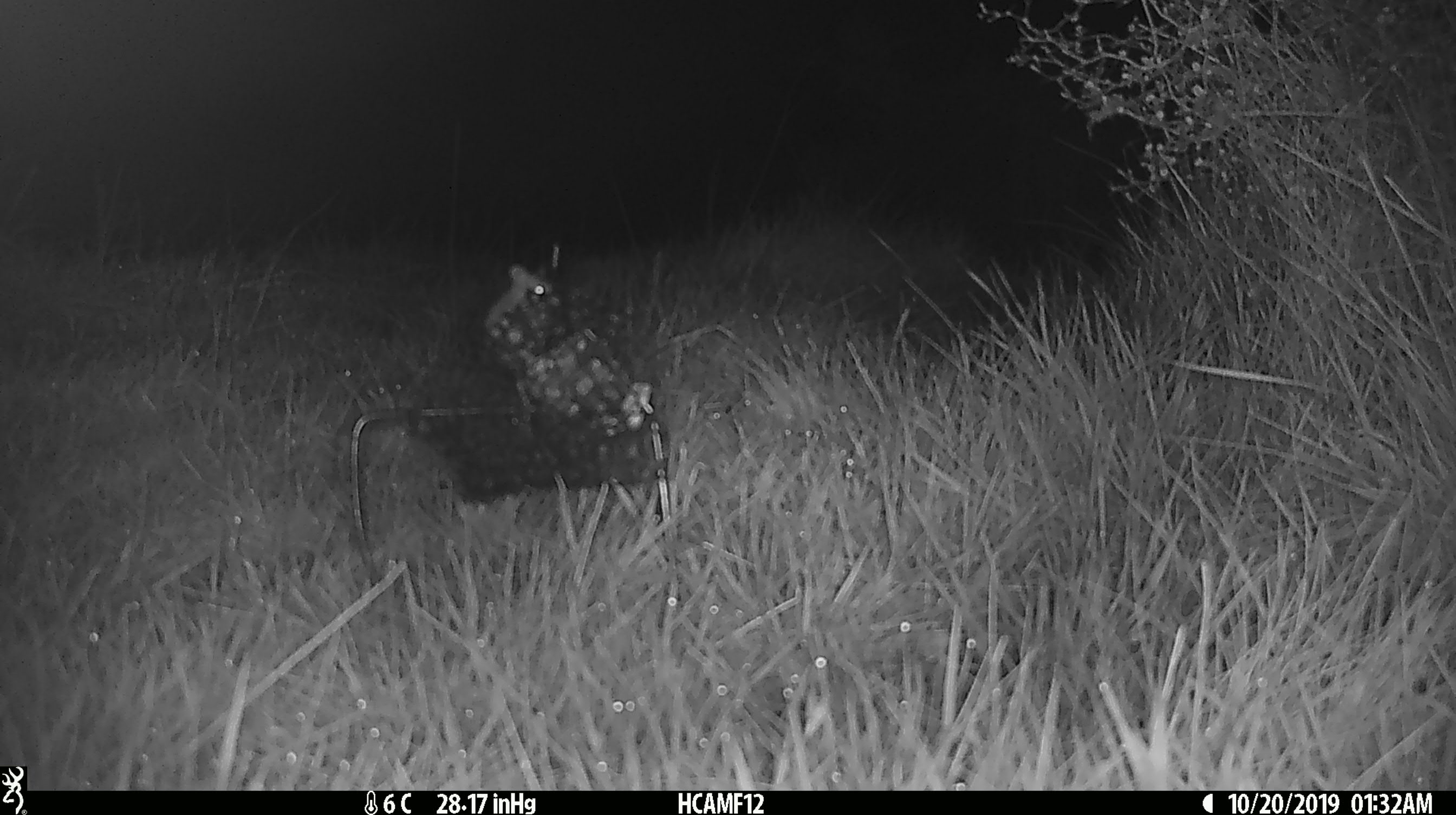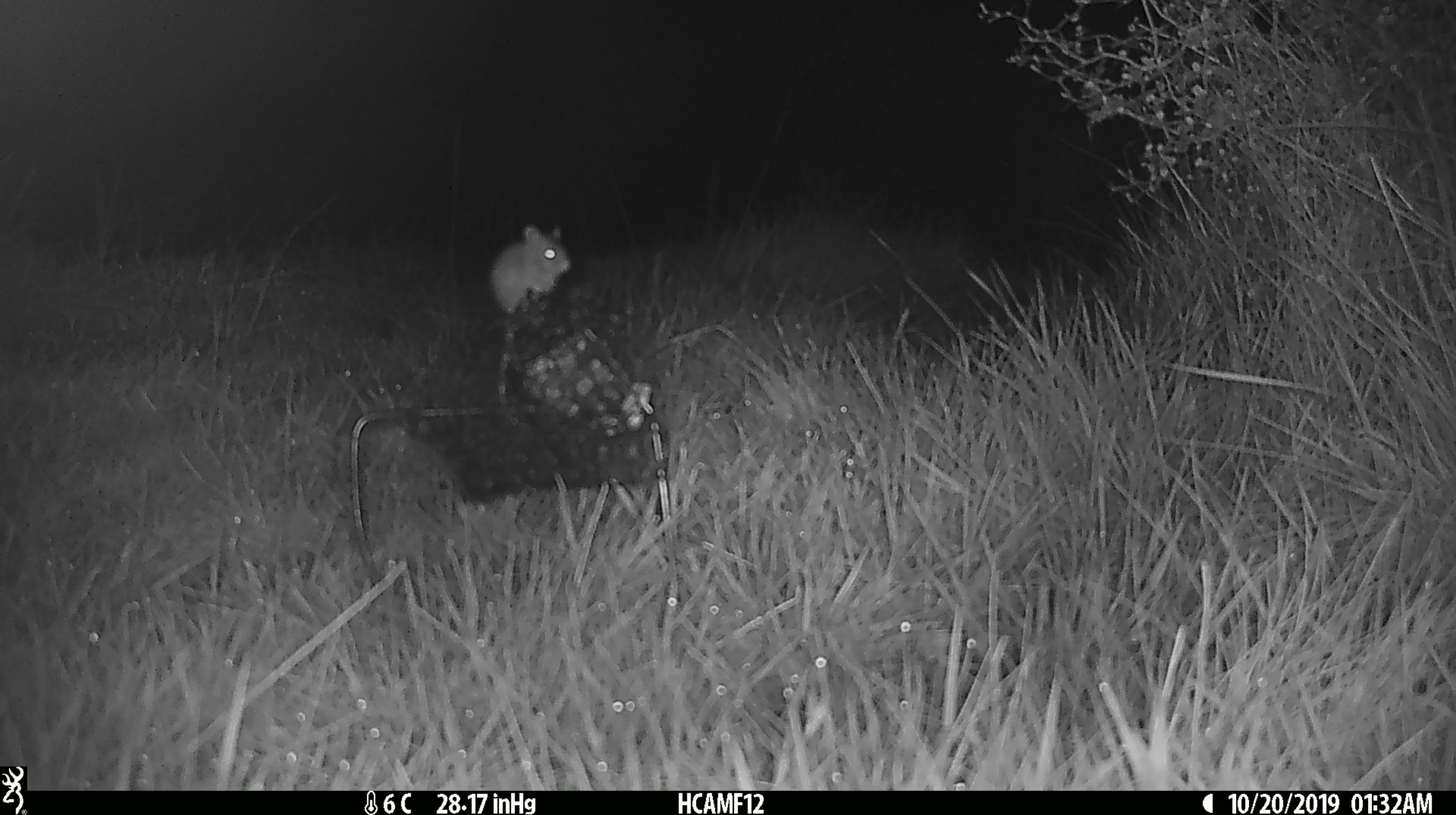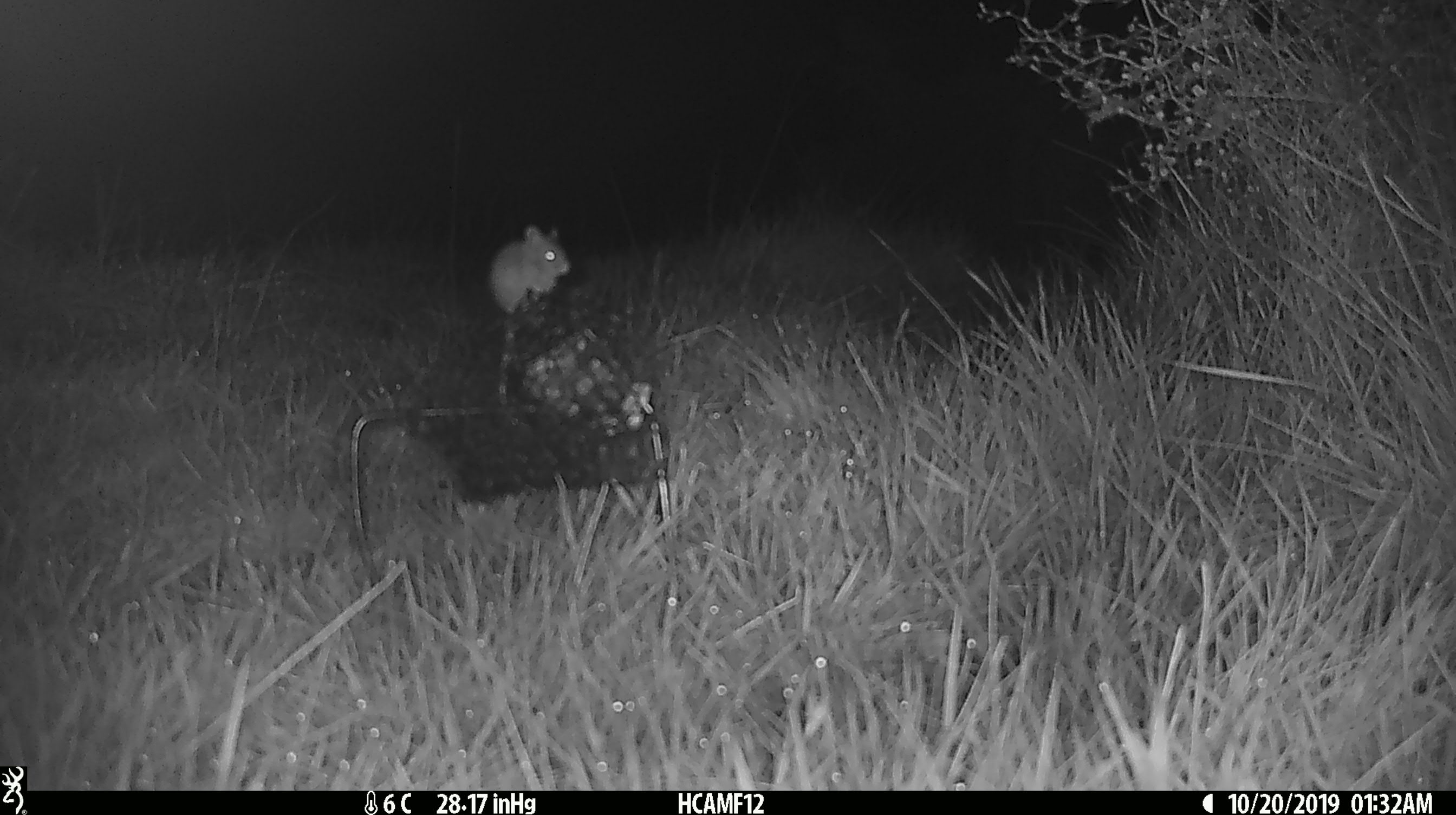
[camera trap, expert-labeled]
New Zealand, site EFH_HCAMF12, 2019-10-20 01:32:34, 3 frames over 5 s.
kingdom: Animalia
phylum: Chordata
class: Mammalia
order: Rodentia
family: Muridae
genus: Mus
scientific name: Mus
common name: mouse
Mouse (Mus).